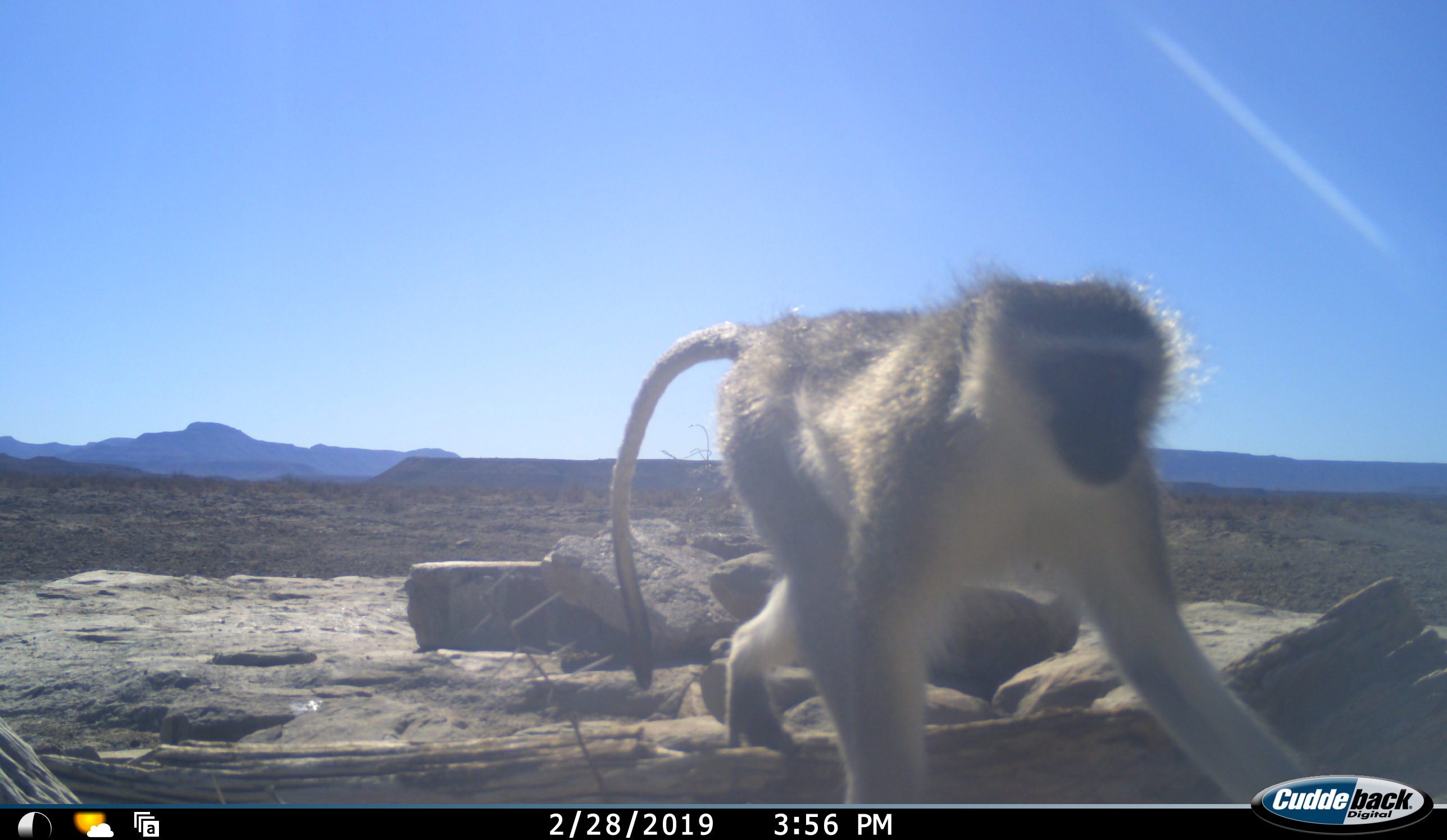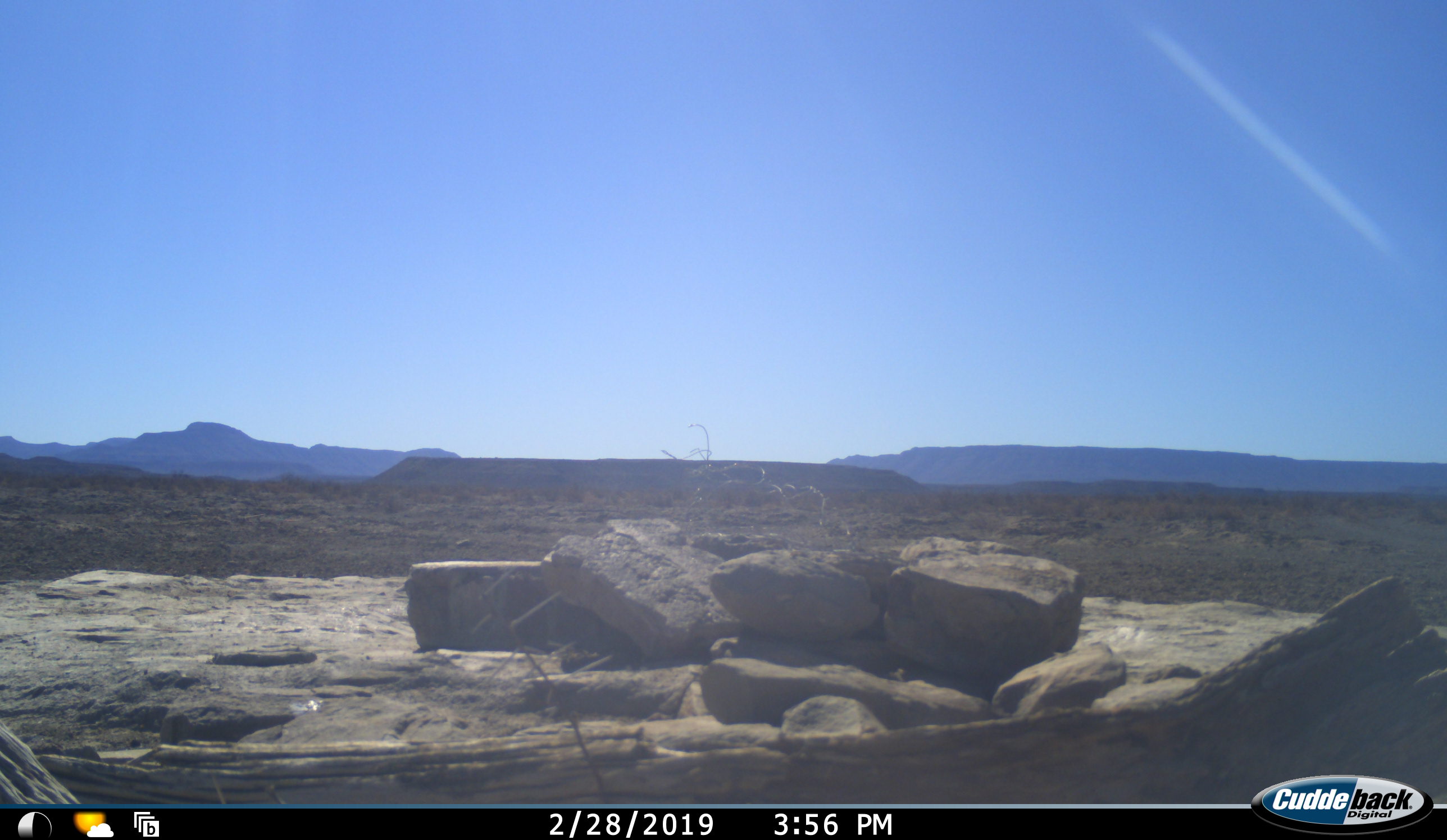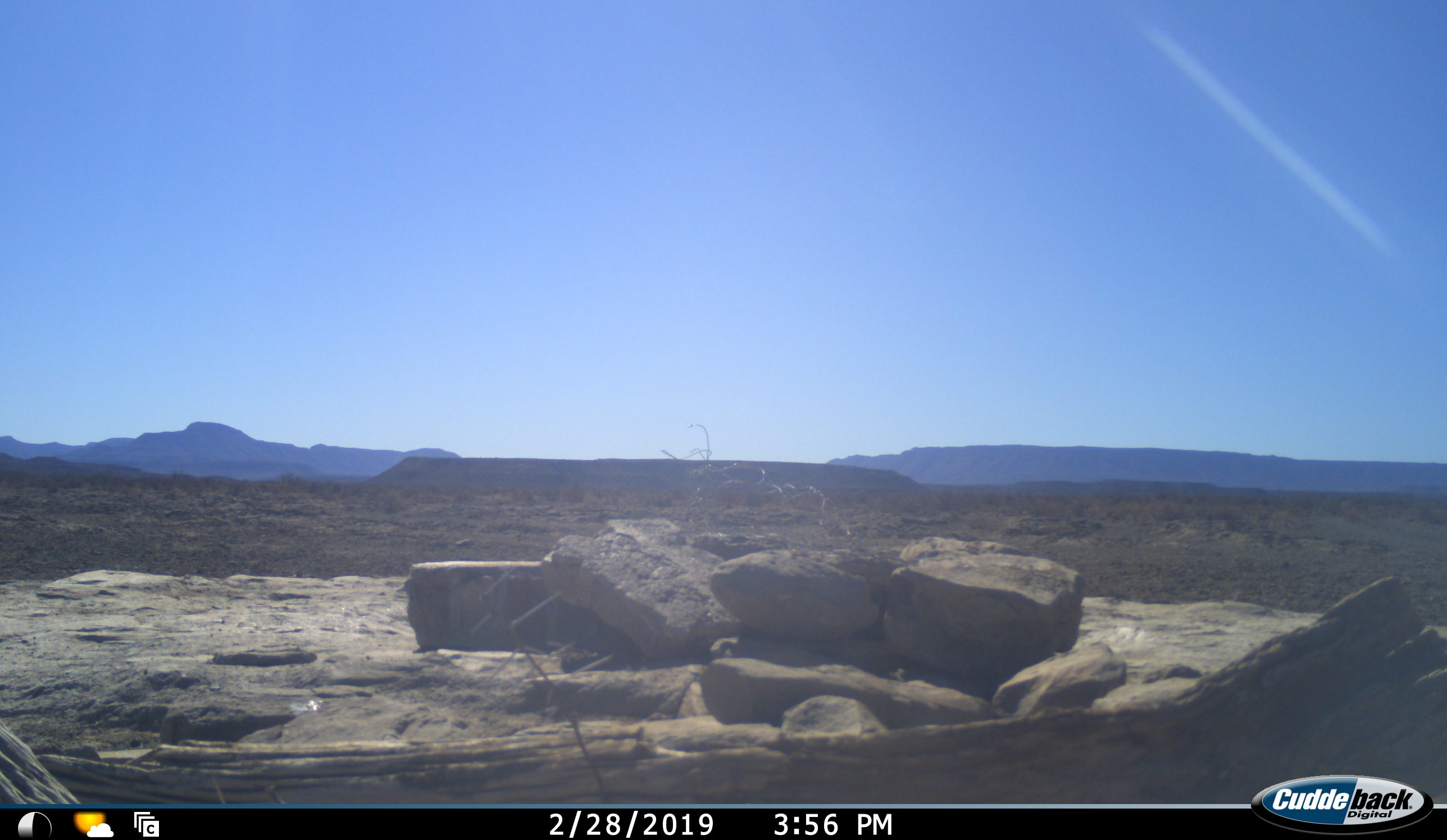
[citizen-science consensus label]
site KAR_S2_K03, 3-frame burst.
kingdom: Animalia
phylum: Chordata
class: Mammalia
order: Primates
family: Cercopithecidae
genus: Chlorocebus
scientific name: Chlorocebus pygerythrus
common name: vervet monkey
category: monkeyvervet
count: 1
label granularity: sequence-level